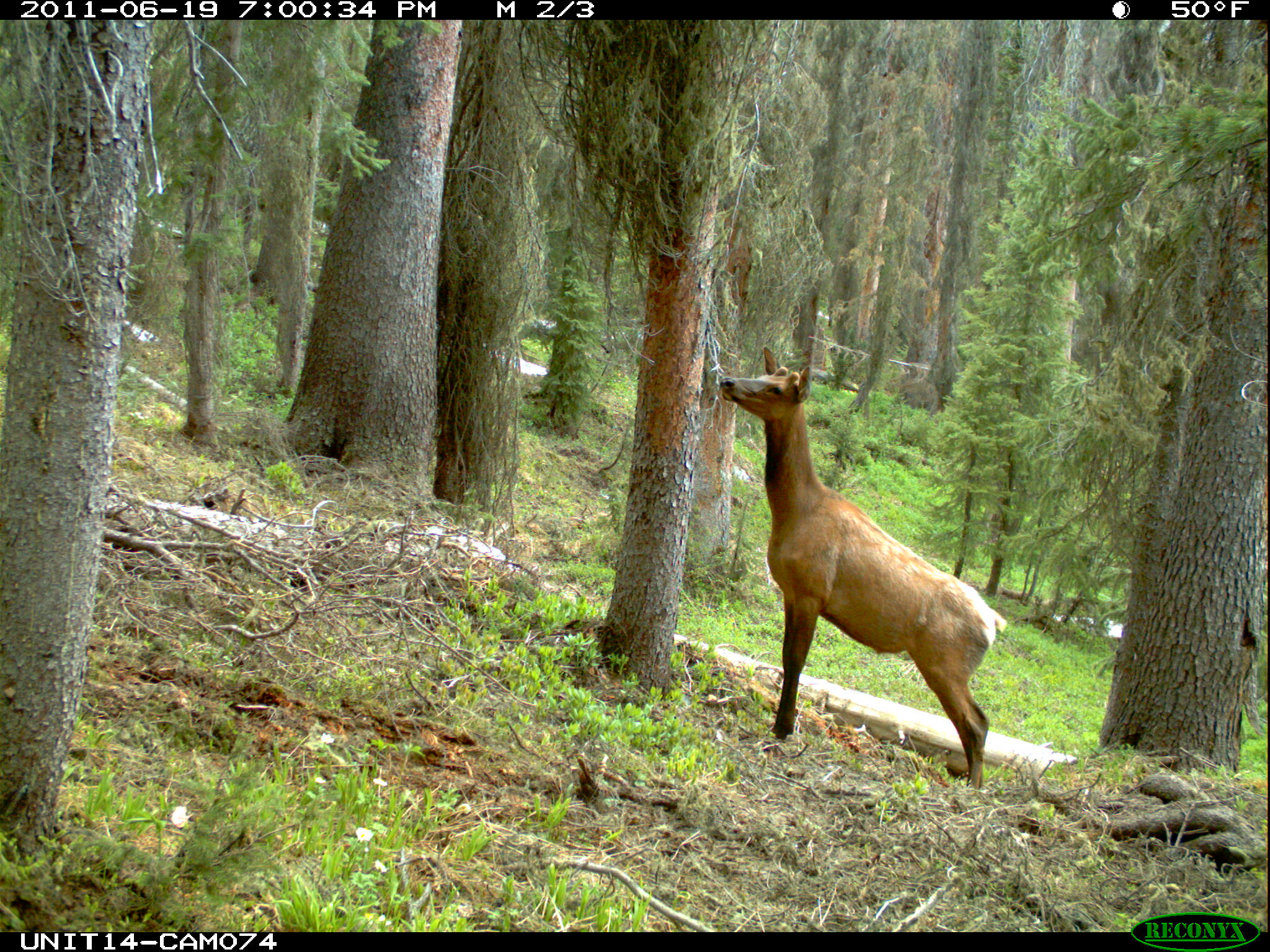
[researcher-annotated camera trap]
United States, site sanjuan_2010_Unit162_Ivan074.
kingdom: Animalia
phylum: Chordata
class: Mammalia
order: Artiodactyla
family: Cervidae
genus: Cervus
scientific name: Cervus elaphus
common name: red deer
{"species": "Cervus elaphus (red deer)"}